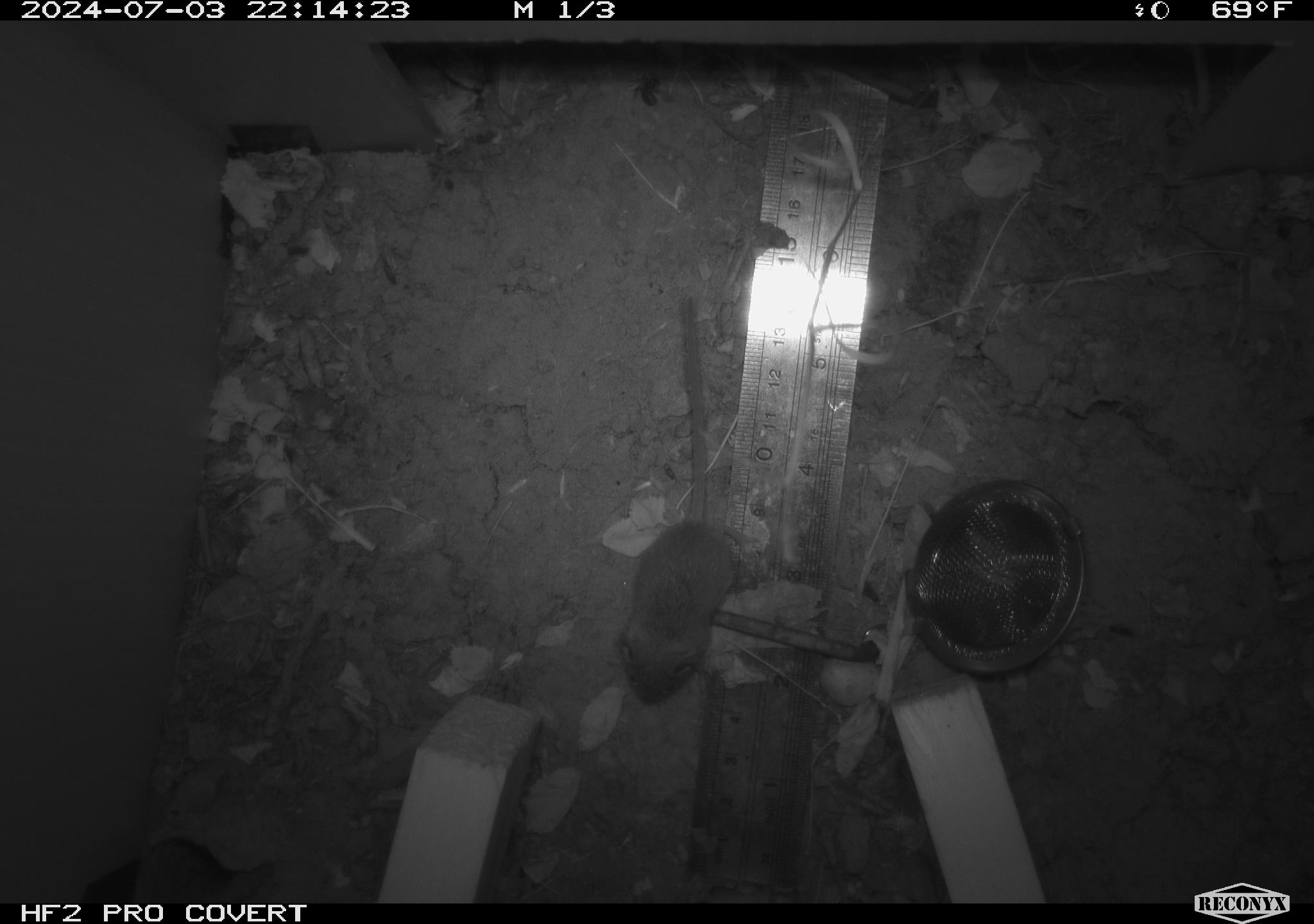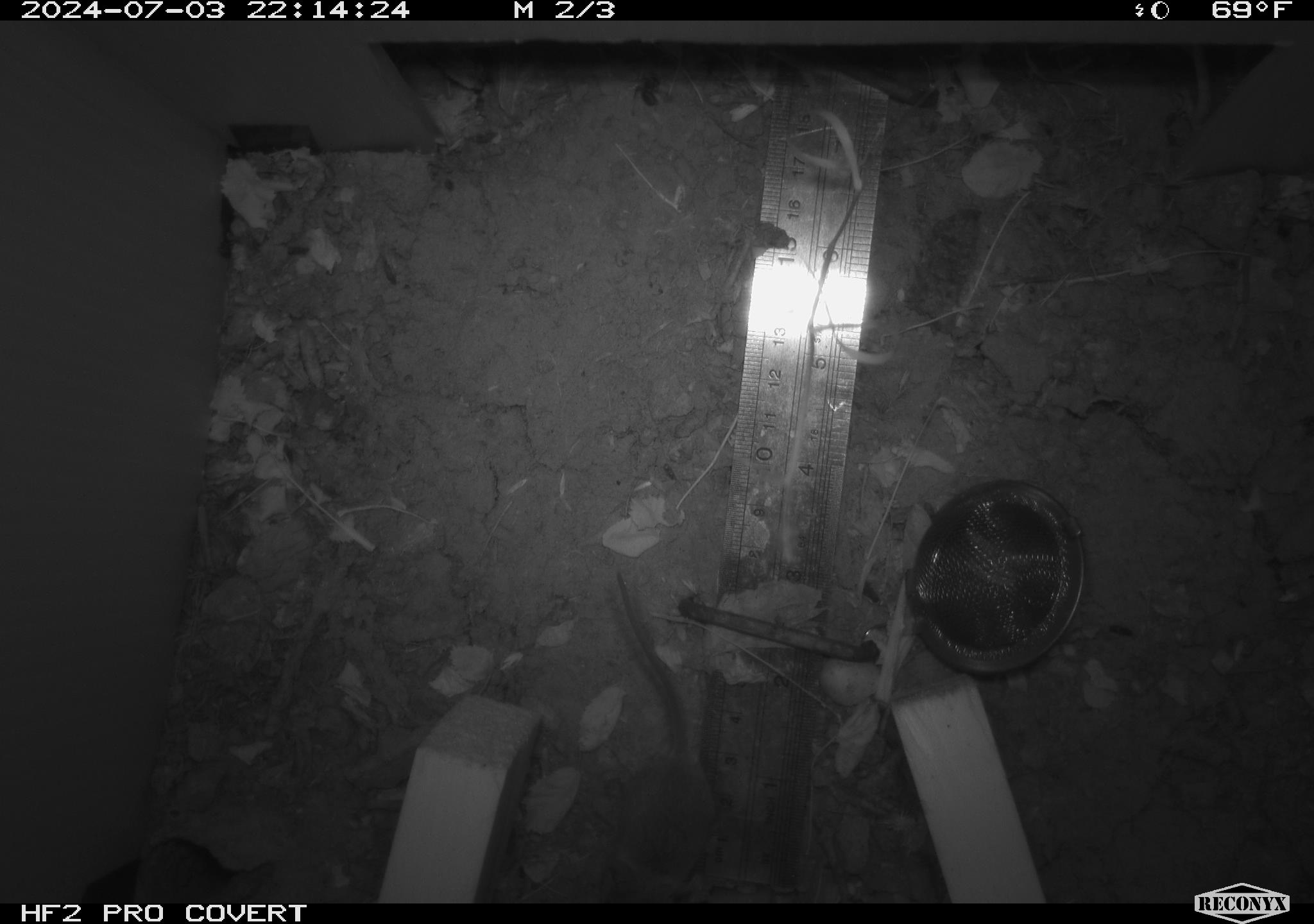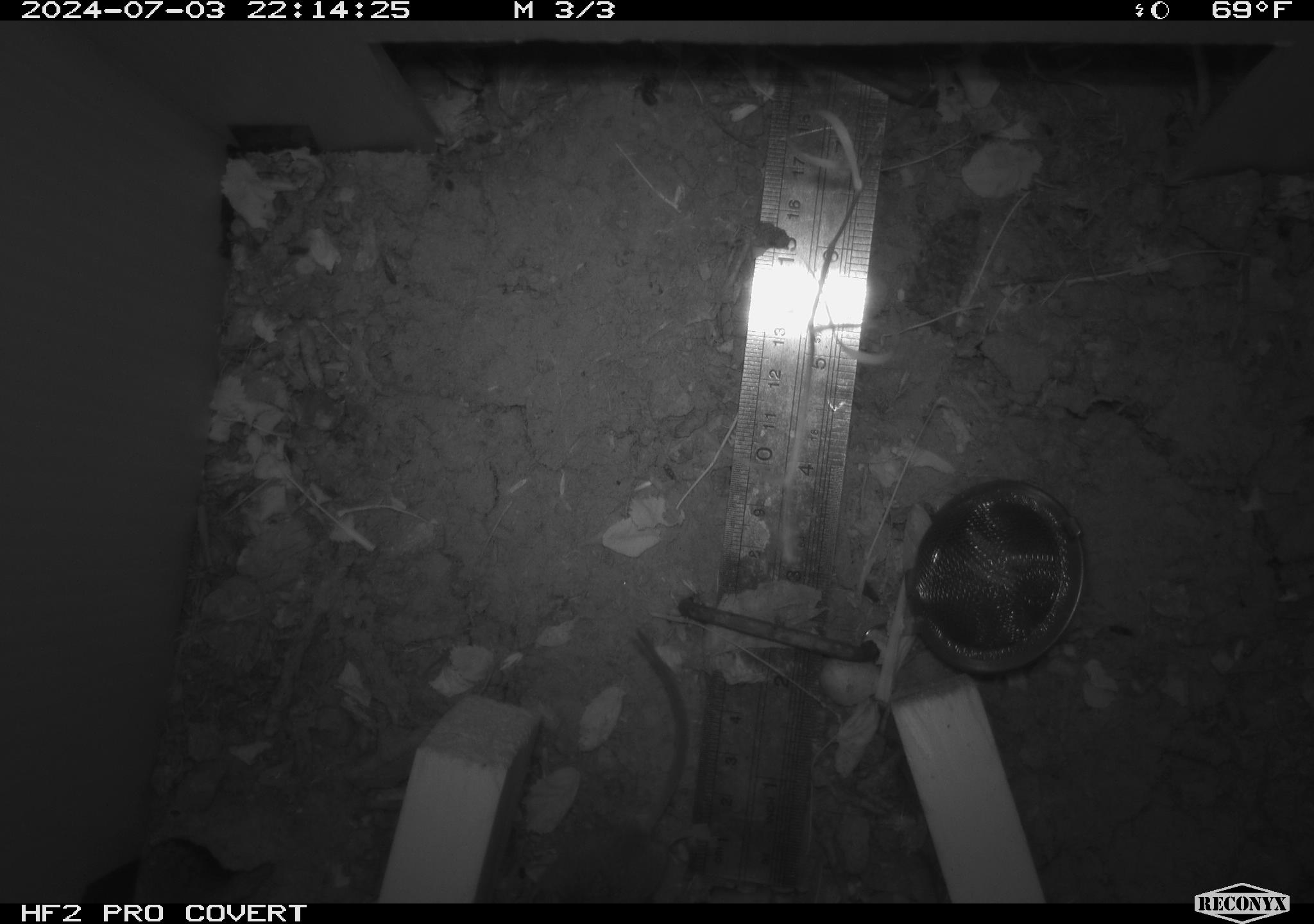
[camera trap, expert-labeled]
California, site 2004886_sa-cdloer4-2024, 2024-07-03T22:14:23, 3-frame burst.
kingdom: Animalia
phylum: Chordata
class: Mammalia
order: Rodentia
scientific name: Rodentia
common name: rodent